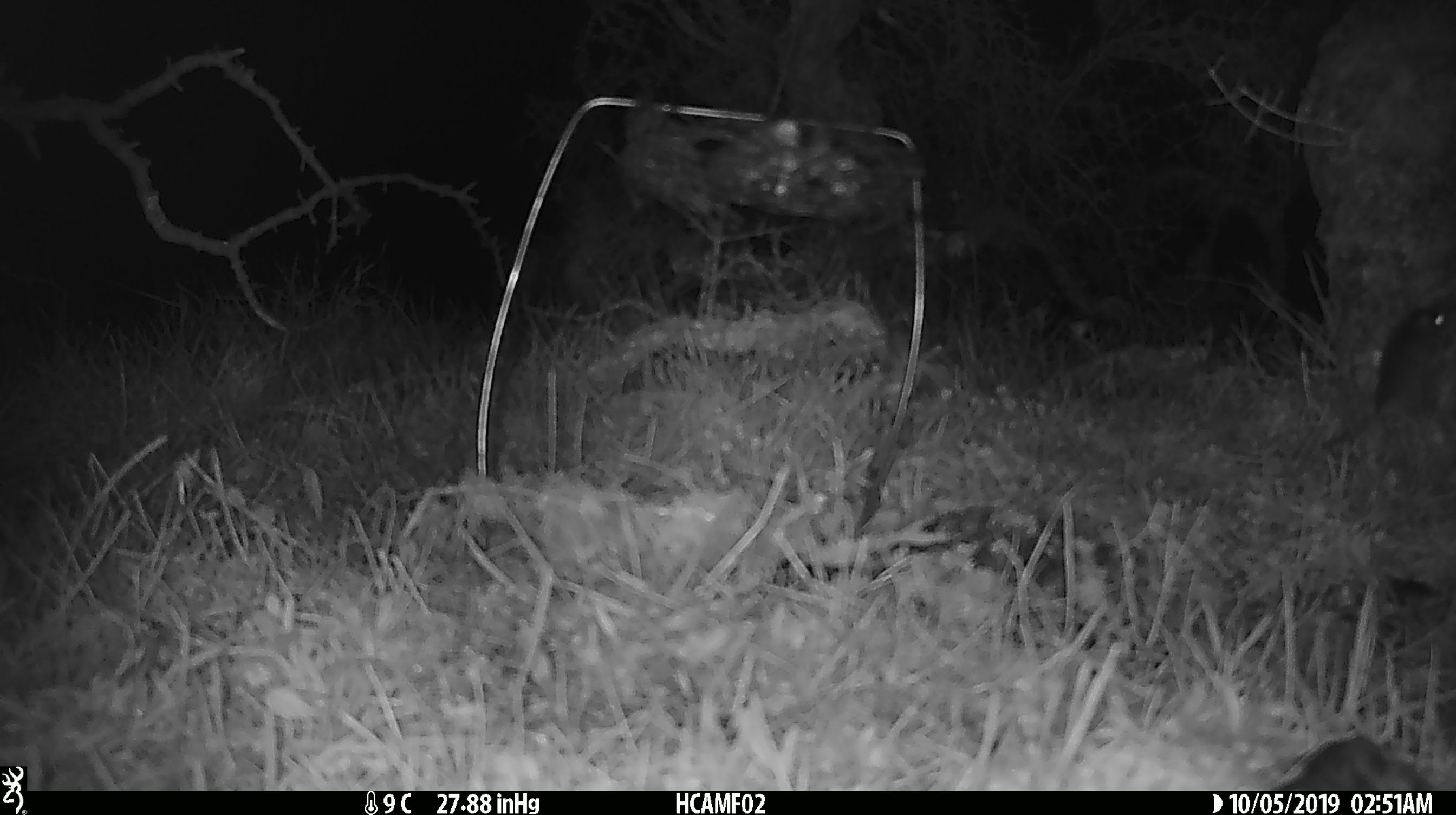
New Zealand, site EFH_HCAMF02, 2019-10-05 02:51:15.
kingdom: Animalia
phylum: Chordata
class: Mammalia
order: Rodentia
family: Muridae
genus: Mus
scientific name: Mus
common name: mouse